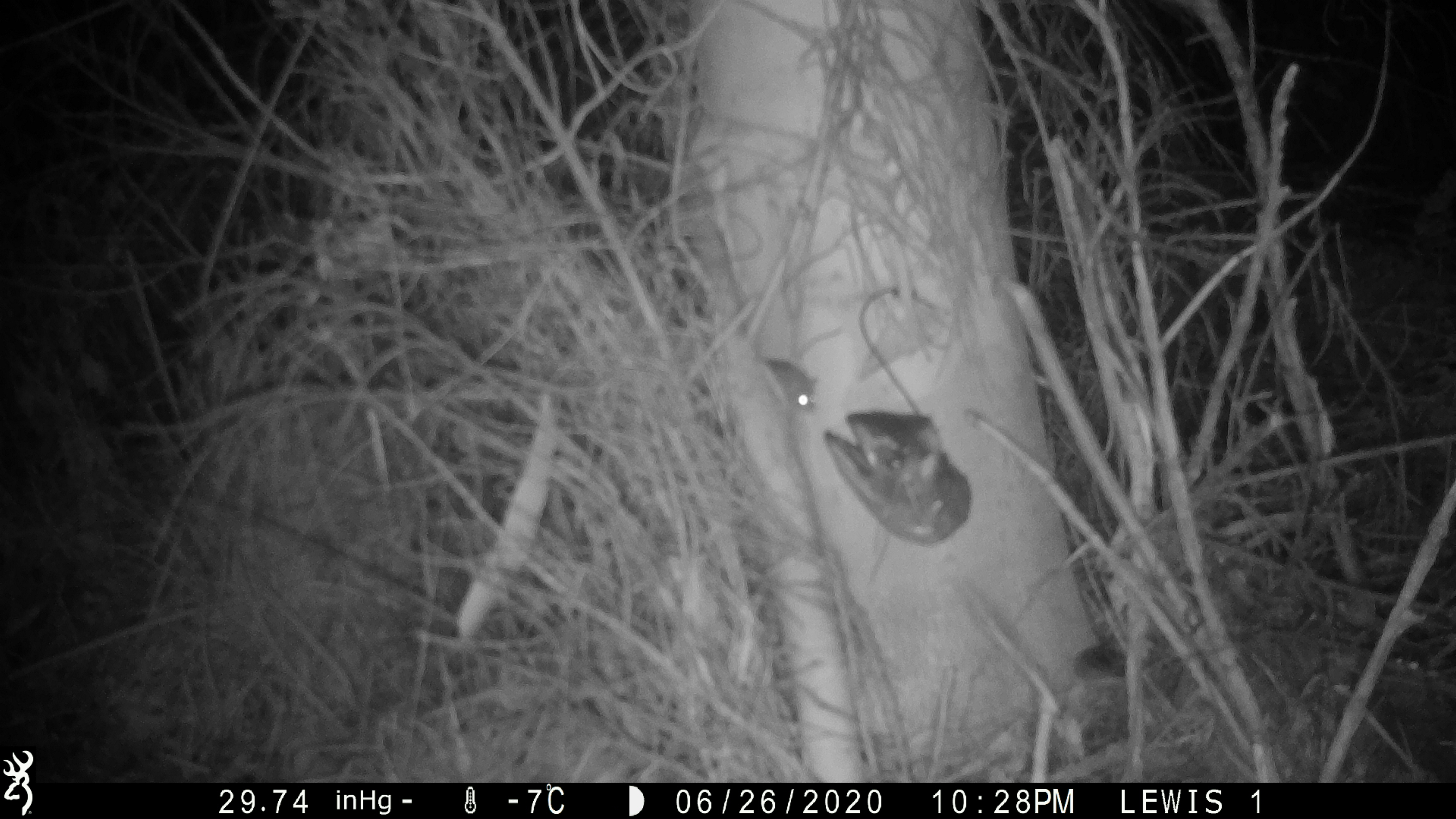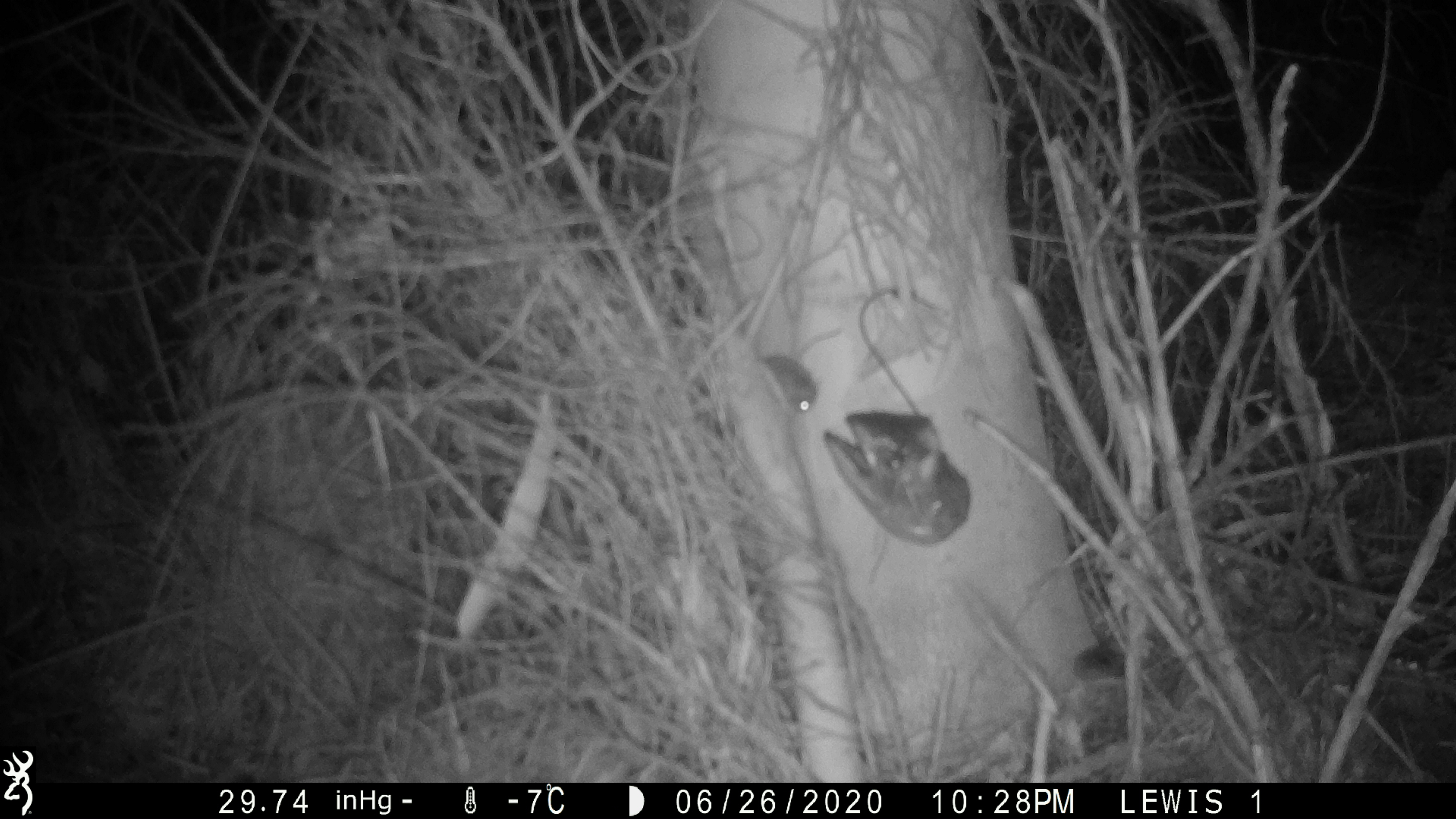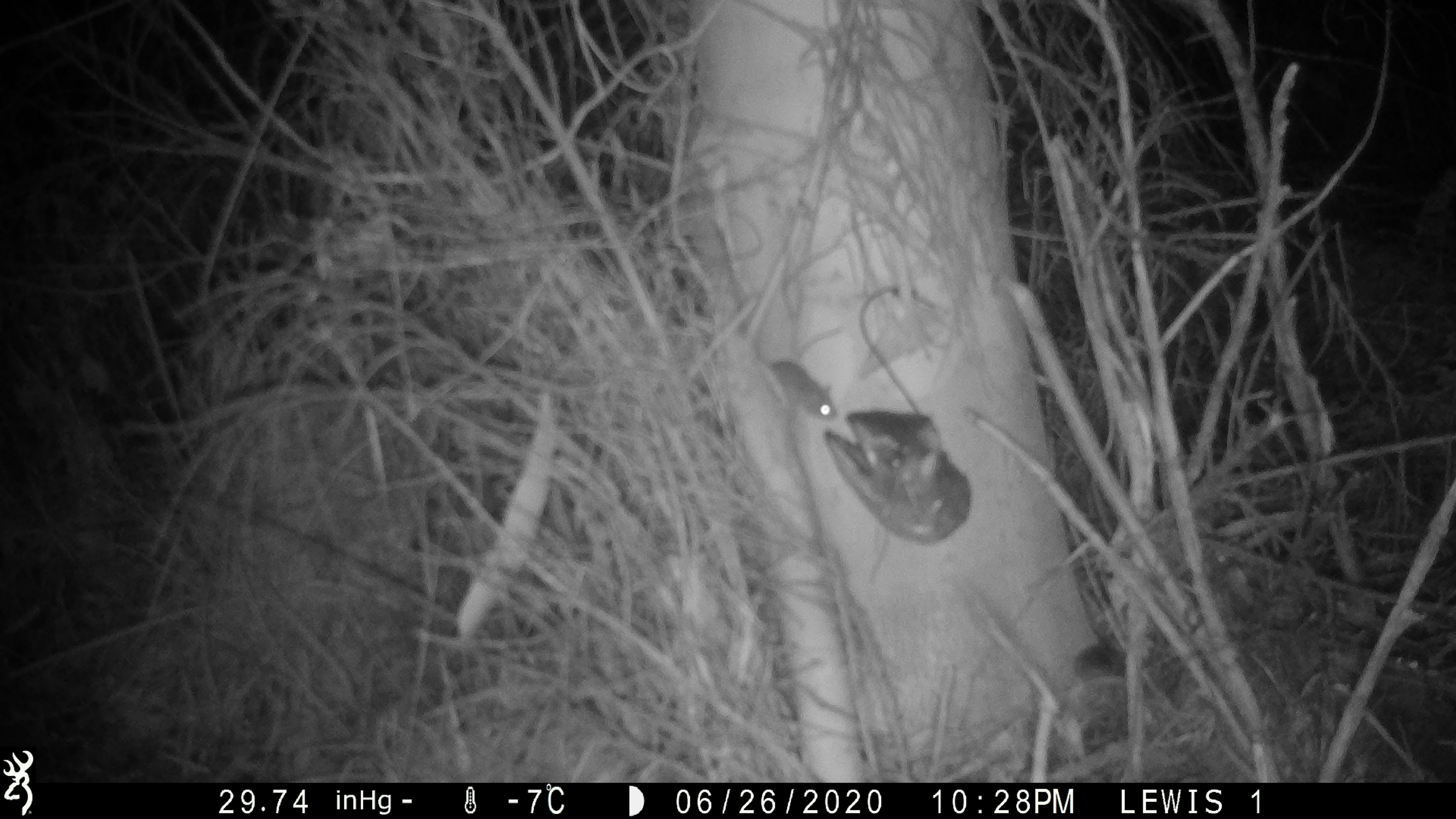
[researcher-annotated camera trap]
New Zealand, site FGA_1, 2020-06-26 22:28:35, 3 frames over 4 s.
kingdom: Animalia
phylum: Chordata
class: Mammalia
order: Rodentia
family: Muridae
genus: Mus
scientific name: Mus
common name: mouse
Mouse (Mus).